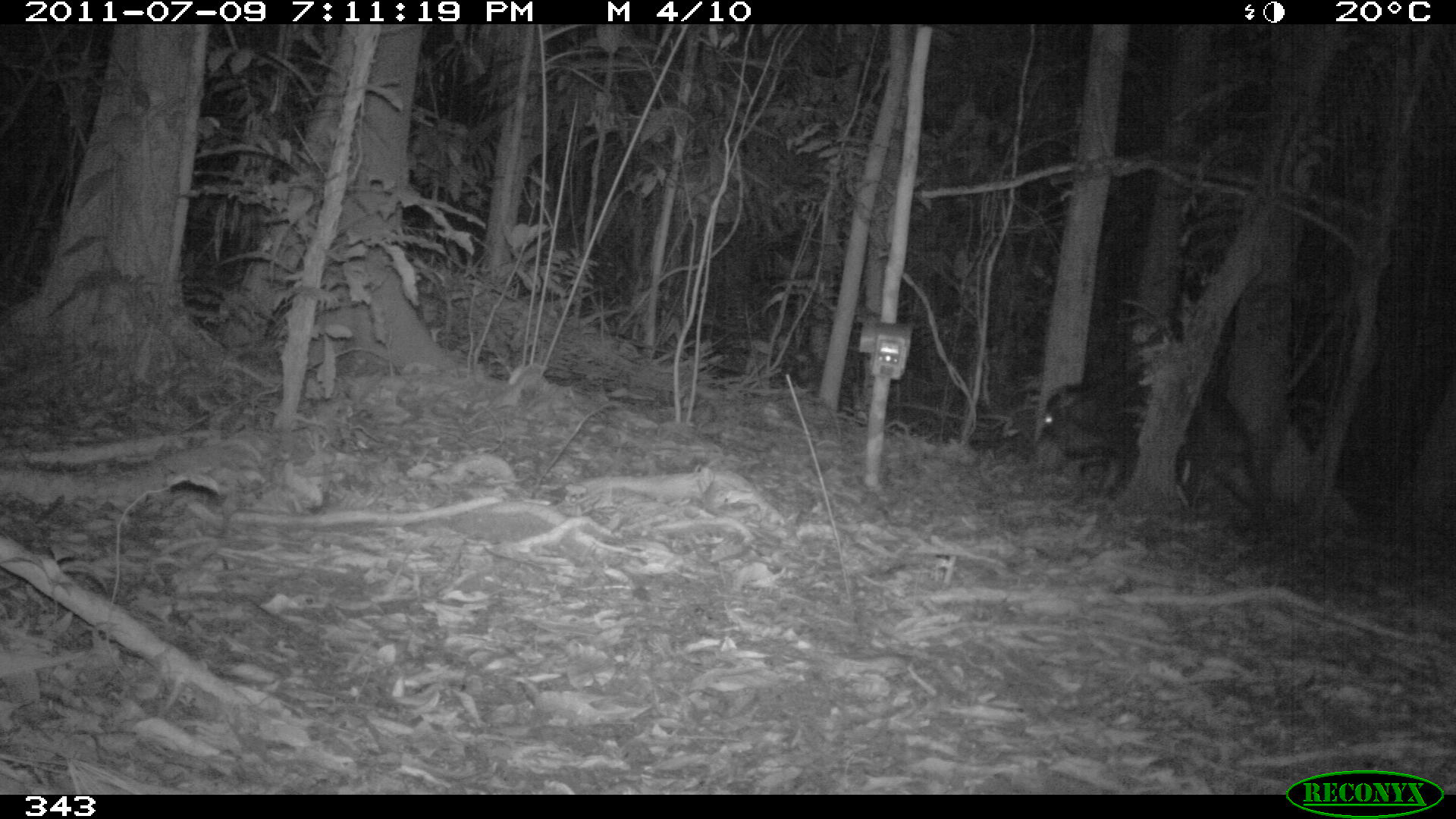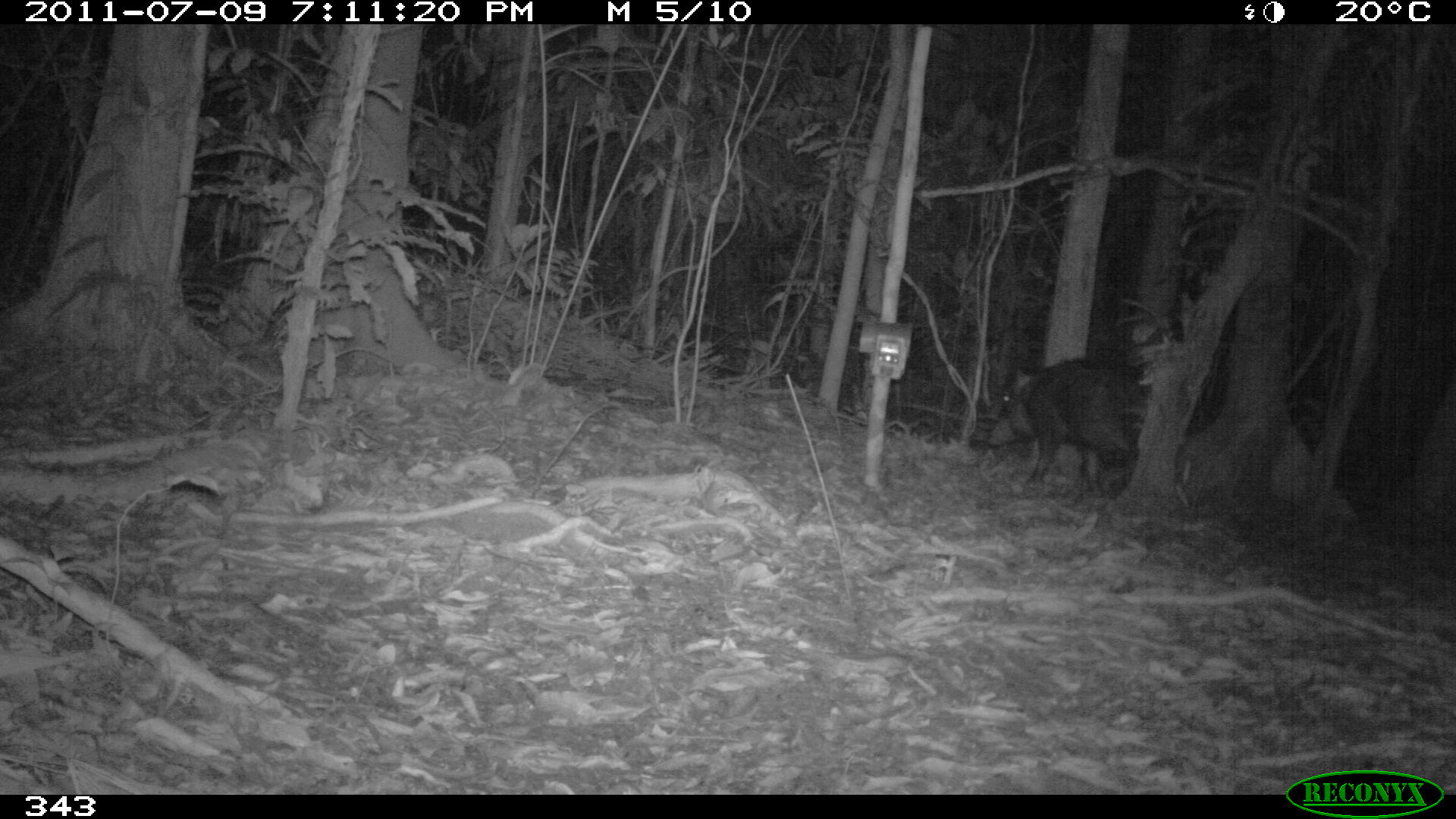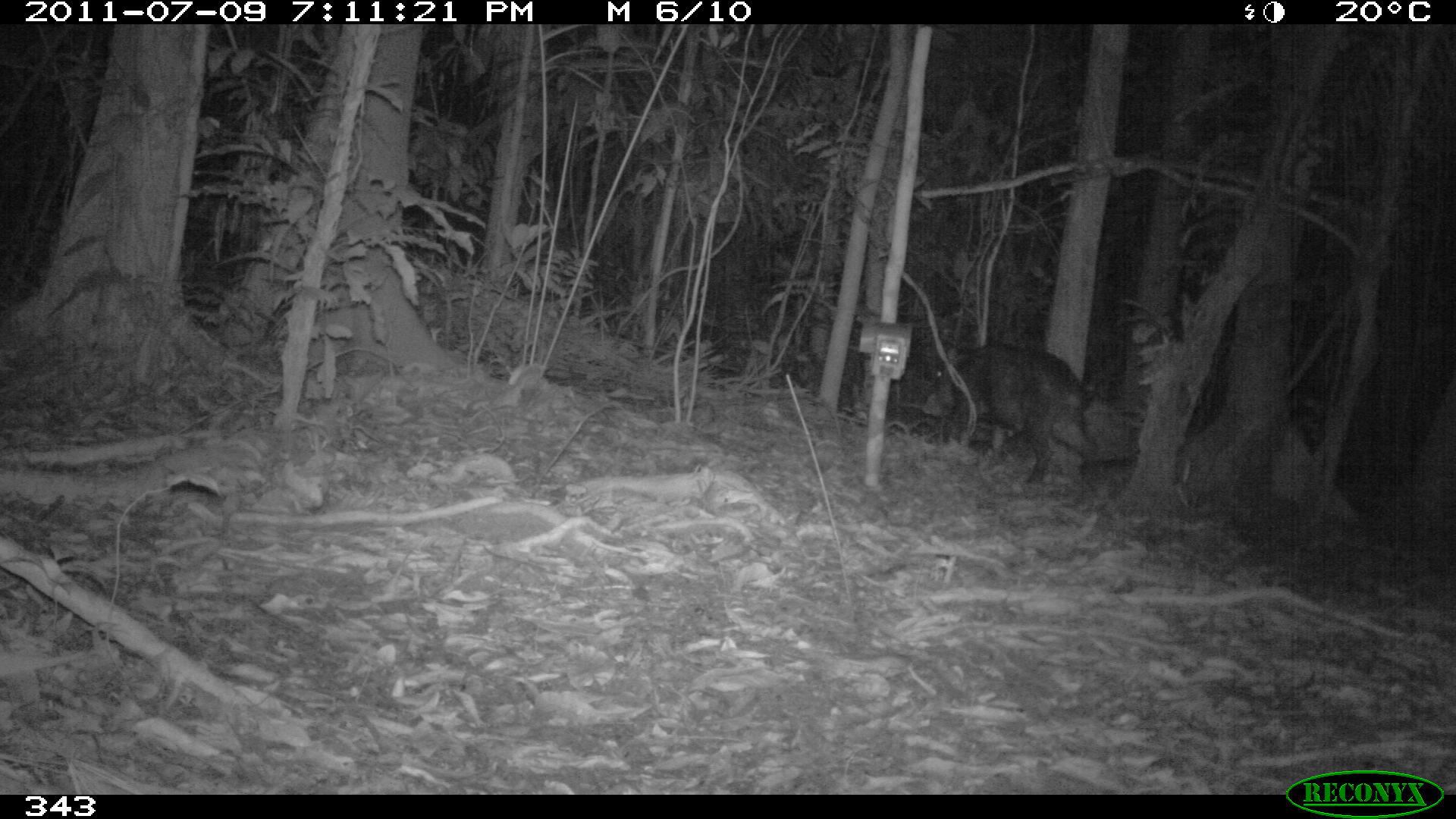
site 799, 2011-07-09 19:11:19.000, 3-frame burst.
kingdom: Animalia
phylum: Chordata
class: Mammalia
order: Artiodactyla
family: Tayassuidae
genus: Tayassu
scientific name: Tayassu pecari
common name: white-lipped peccary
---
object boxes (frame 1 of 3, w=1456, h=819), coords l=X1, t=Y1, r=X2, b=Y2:
tayassu pecari: l=1036, t=377, r=1265, b=541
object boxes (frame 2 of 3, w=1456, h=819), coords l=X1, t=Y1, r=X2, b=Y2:
tayassu pecari: l=983, t=361, r=1145, b=496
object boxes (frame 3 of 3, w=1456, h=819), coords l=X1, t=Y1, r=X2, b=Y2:
tayassu pecari: l=924, t=344, r=1100, b=488